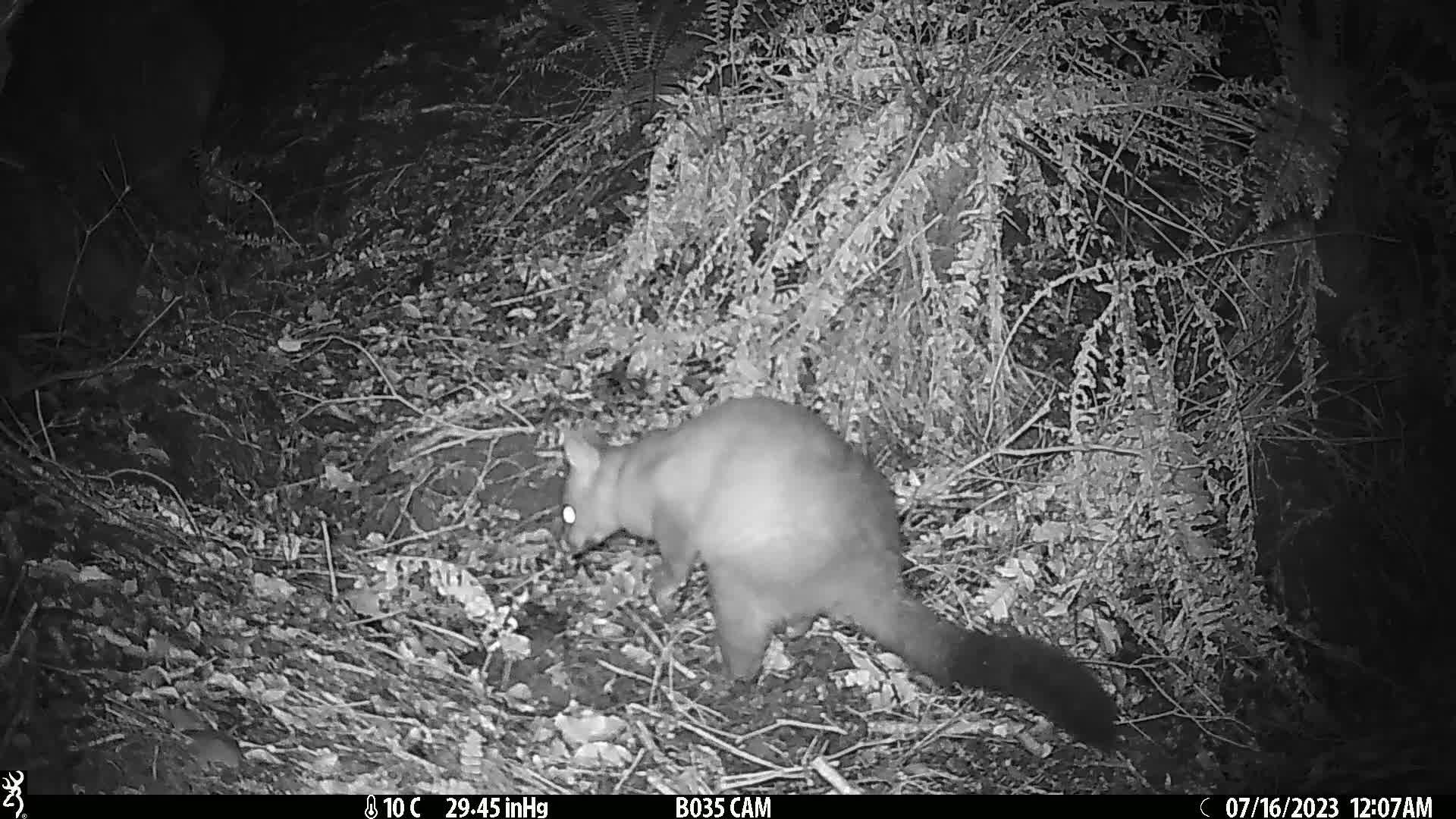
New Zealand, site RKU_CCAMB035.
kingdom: Animalia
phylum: Chordata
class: Mammalia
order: Diprotodontia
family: Phalangeridae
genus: Trichosurus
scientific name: Trichosurus vulpecula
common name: common brushtail possum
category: possum